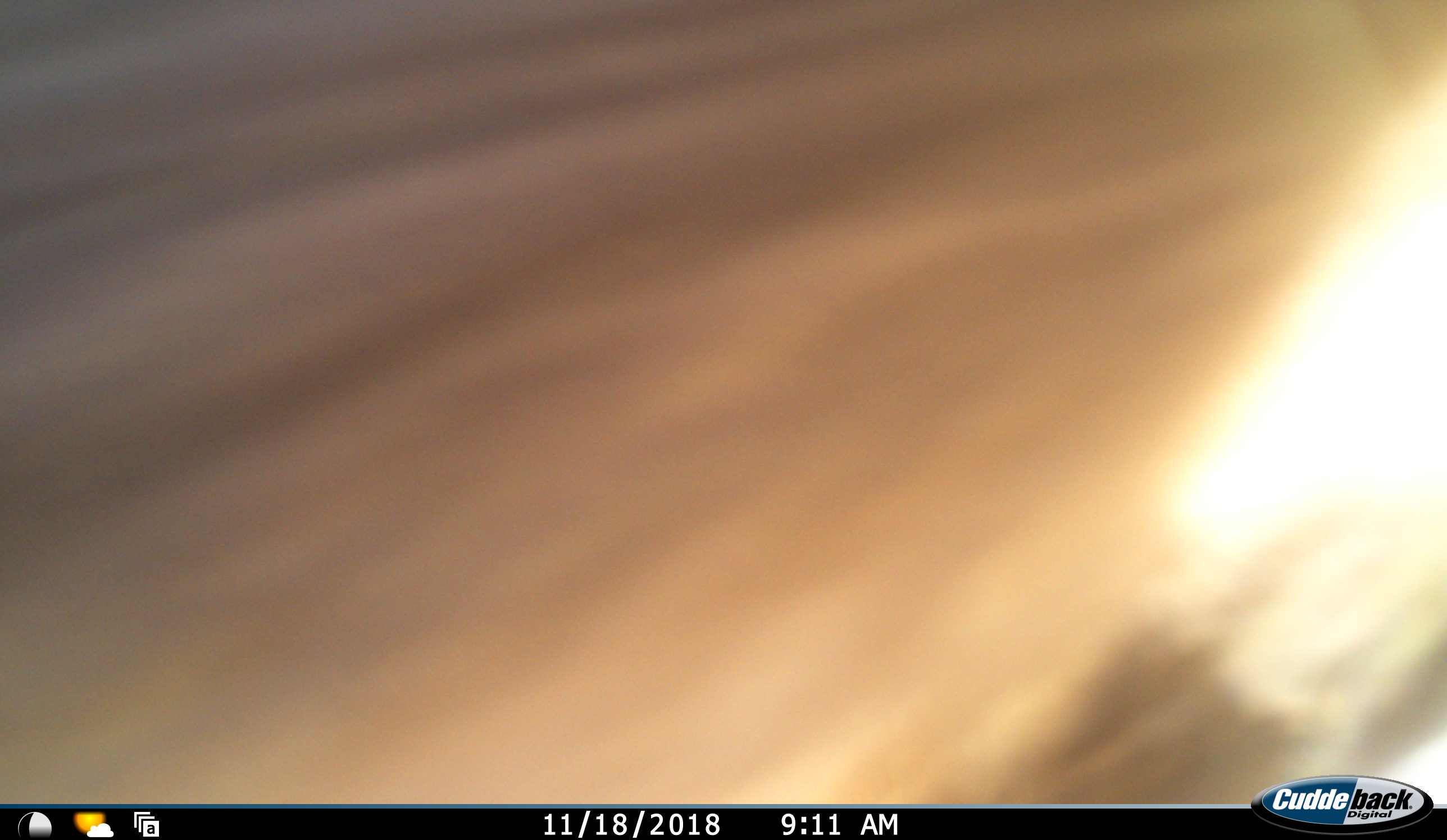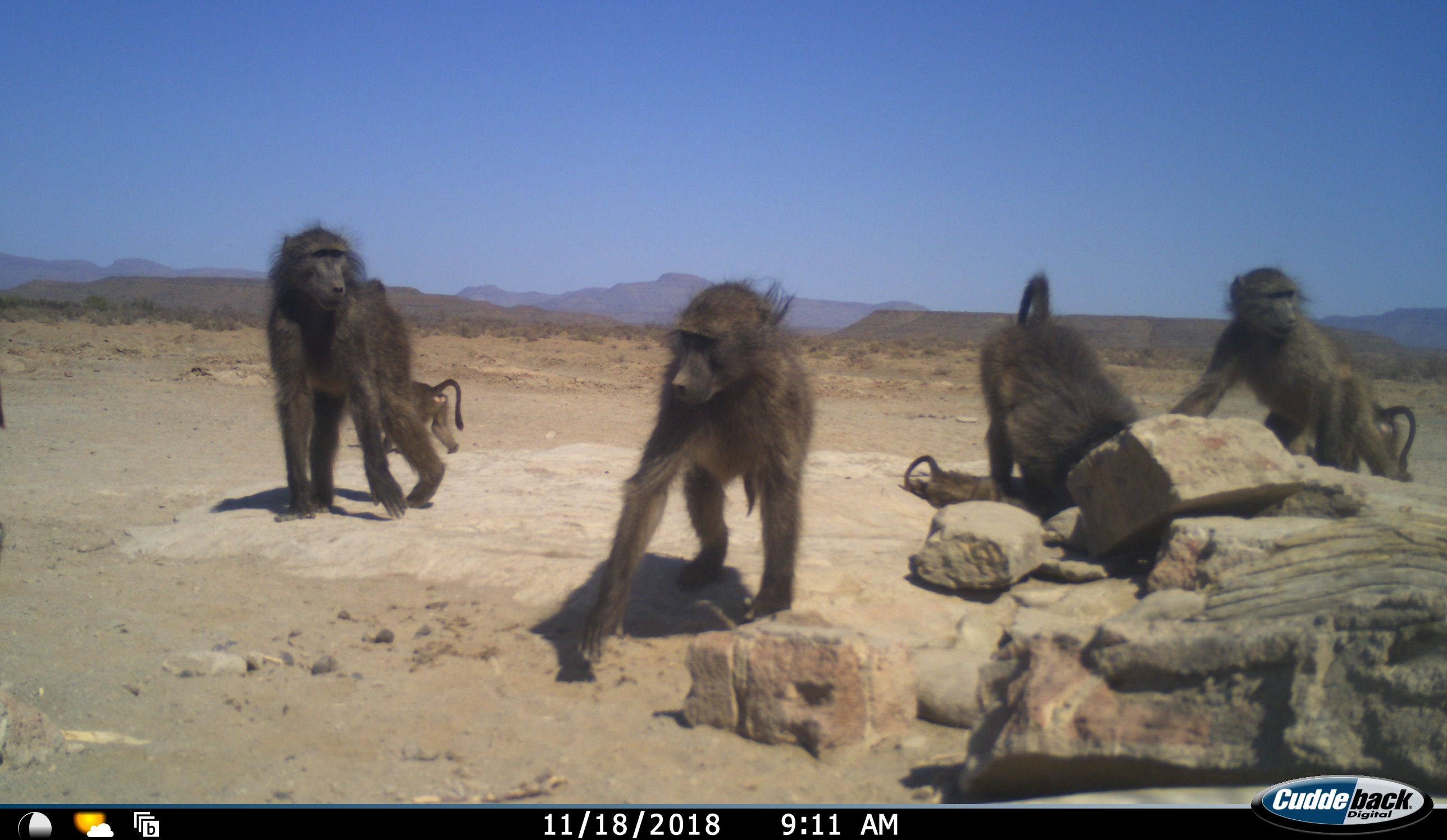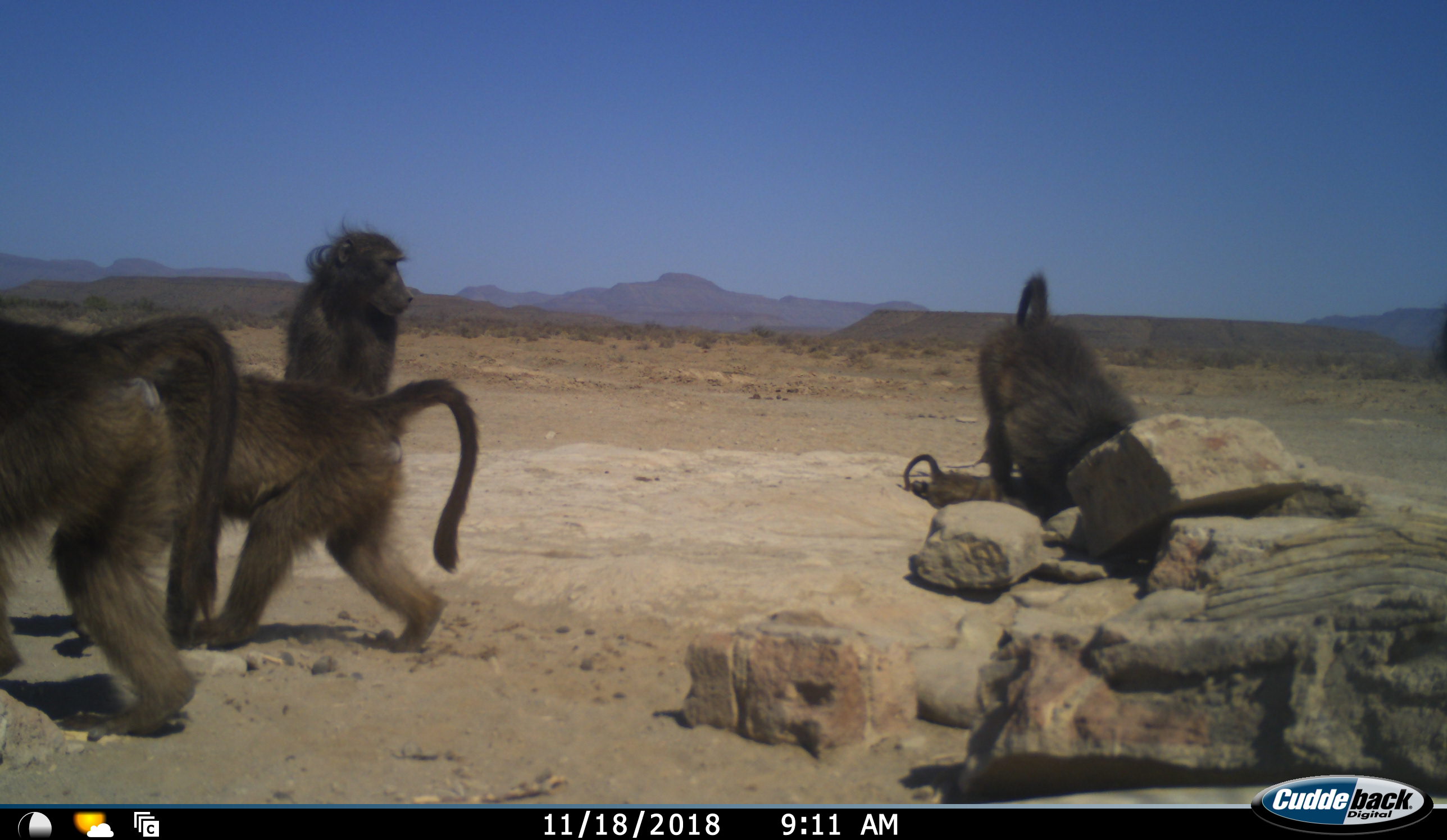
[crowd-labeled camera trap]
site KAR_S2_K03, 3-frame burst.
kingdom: Animalia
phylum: Chordata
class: Mammalia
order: Primates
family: Cercopithecidae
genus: Papio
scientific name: Papio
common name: baboon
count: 7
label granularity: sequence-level